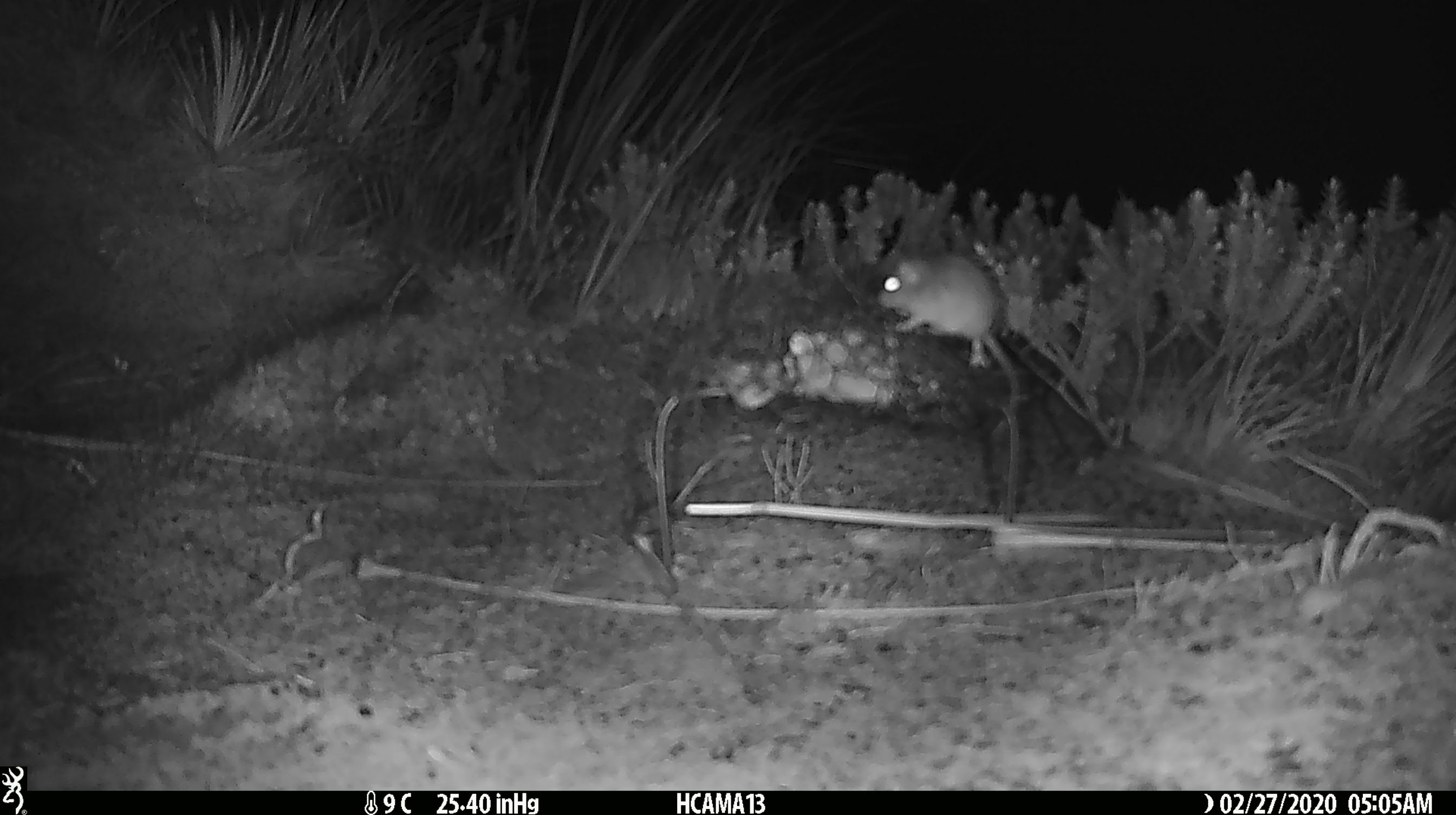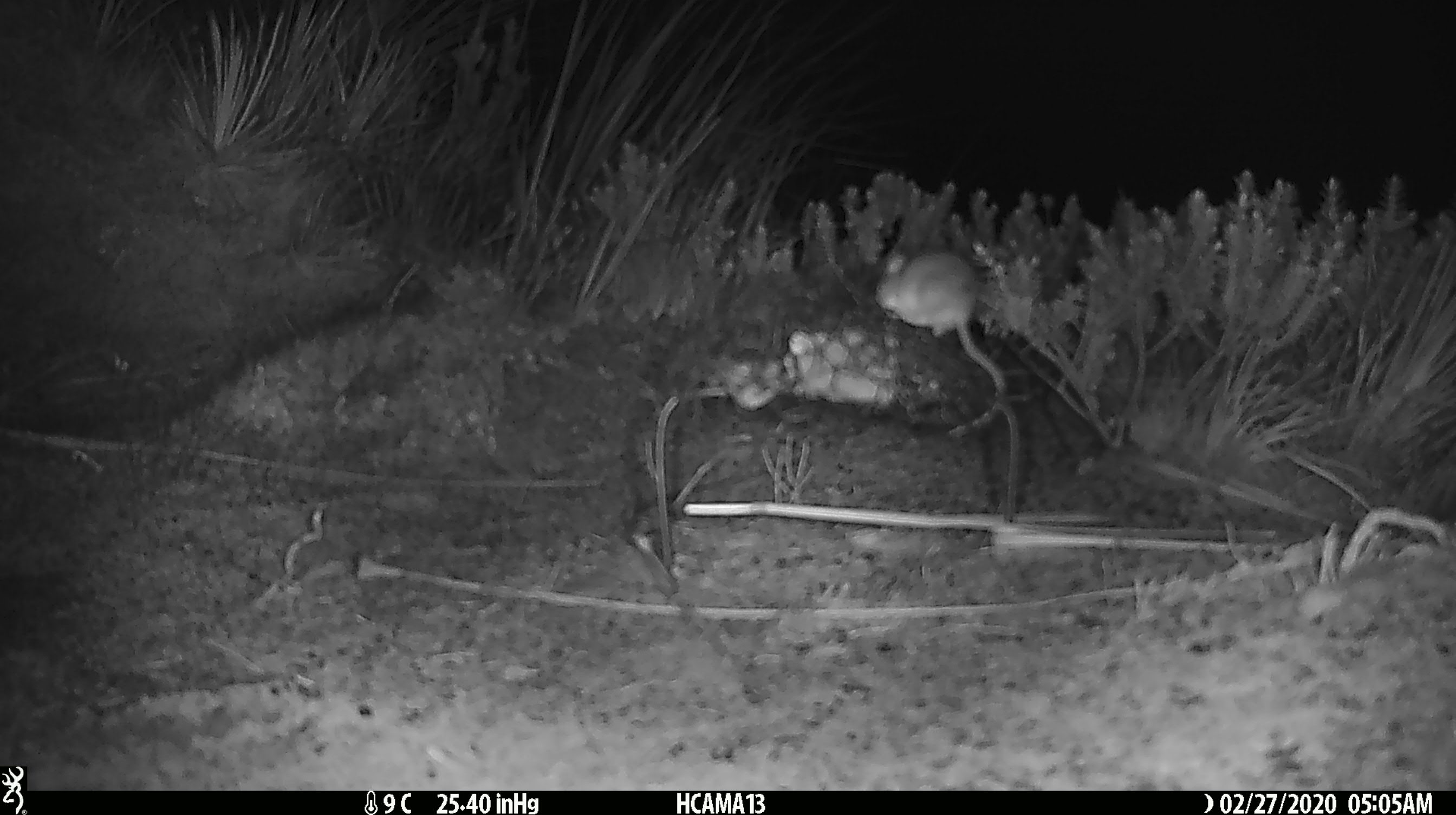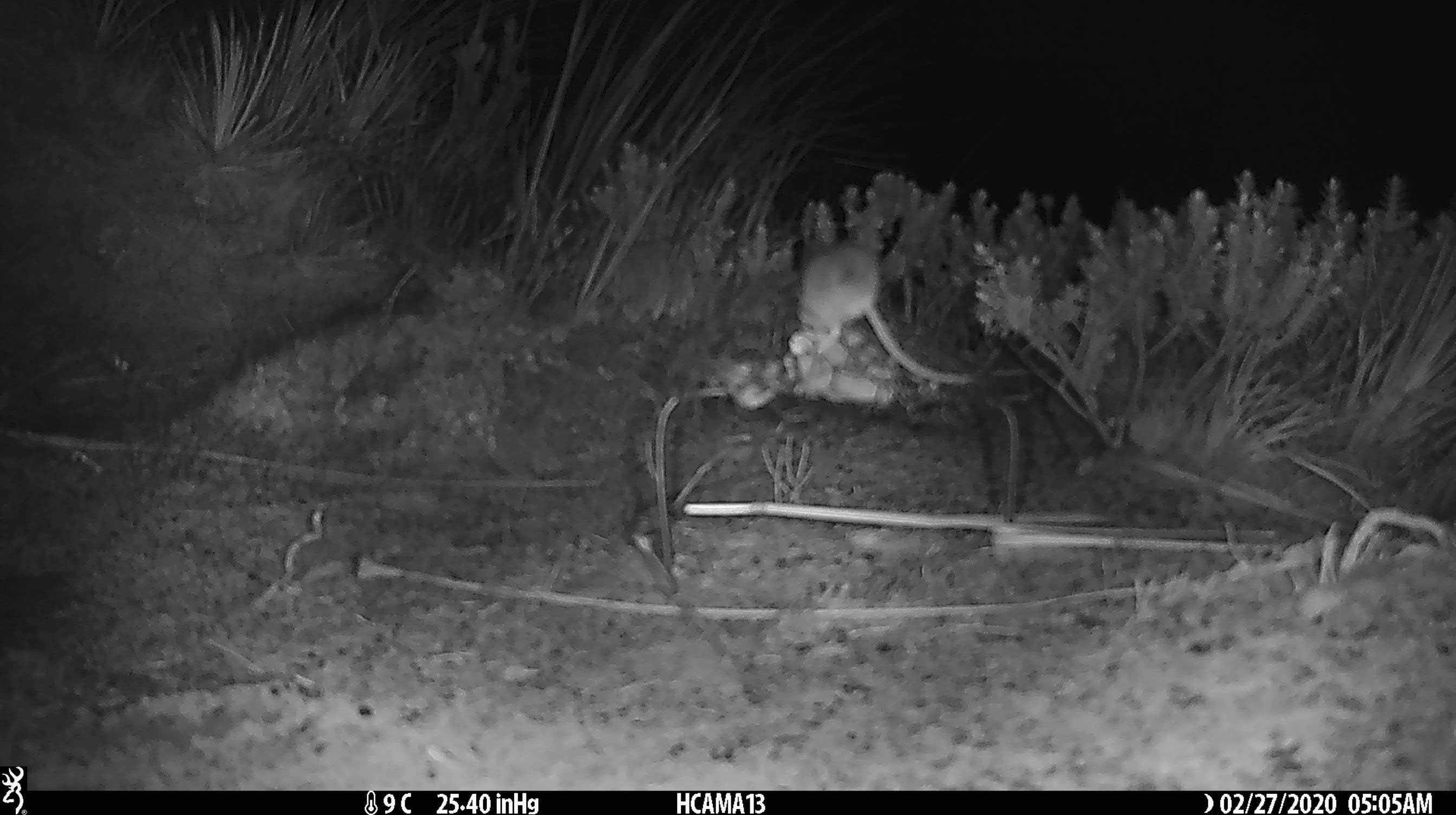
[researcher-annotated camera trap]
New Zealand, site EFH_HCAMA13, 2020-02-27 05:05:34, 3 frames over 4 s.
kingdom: Animalia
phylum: Chordata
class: Mammalia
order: Rodentia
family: Muridae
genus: Mus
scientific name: Mus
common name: mouse